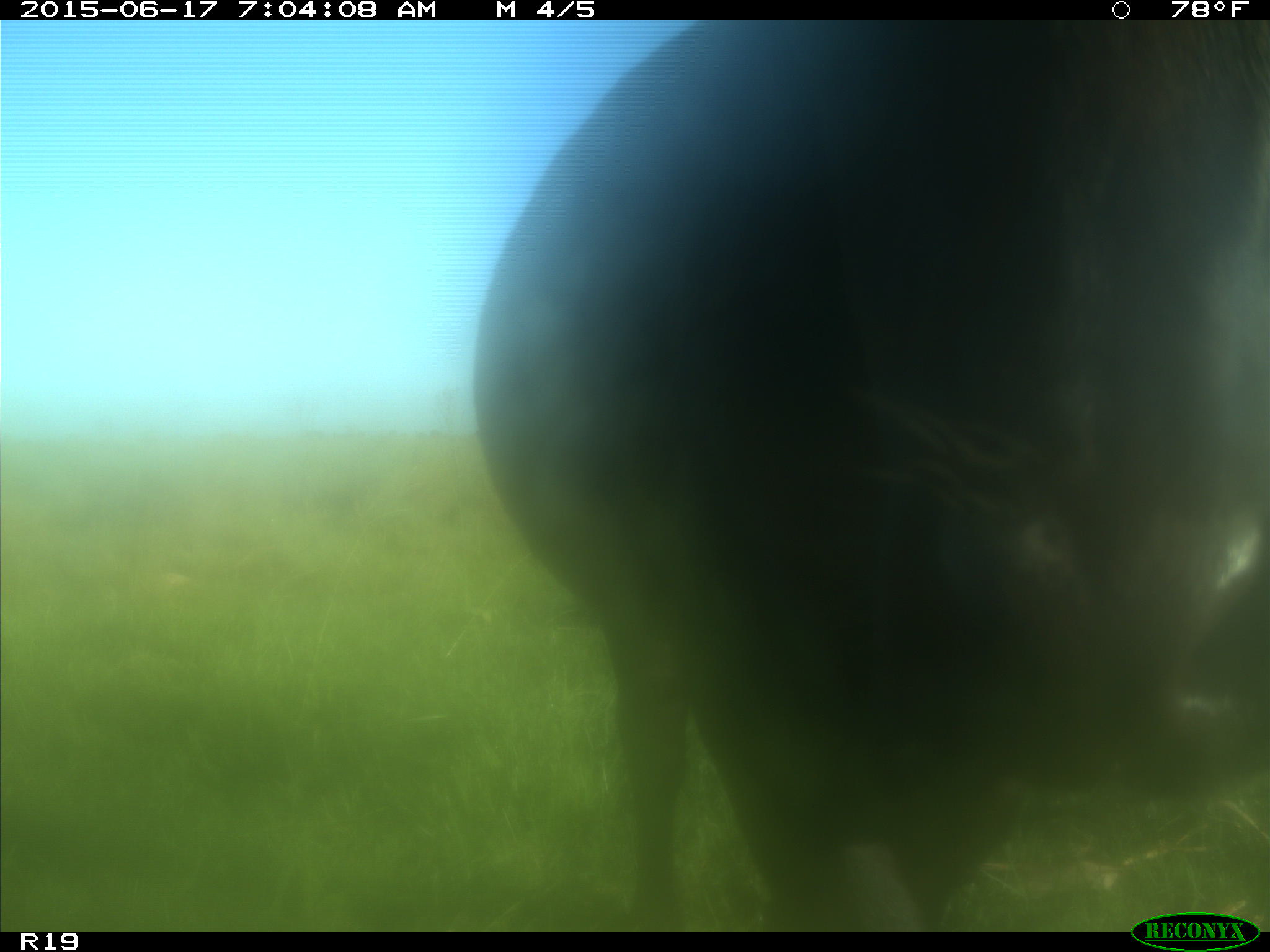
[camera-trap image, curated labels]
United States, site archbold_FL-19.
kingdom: Animalia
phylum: Chordata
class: Mammalia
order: Artiodactyla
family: Bovidae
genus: Bos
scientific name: Bos taurus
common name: domestic cow